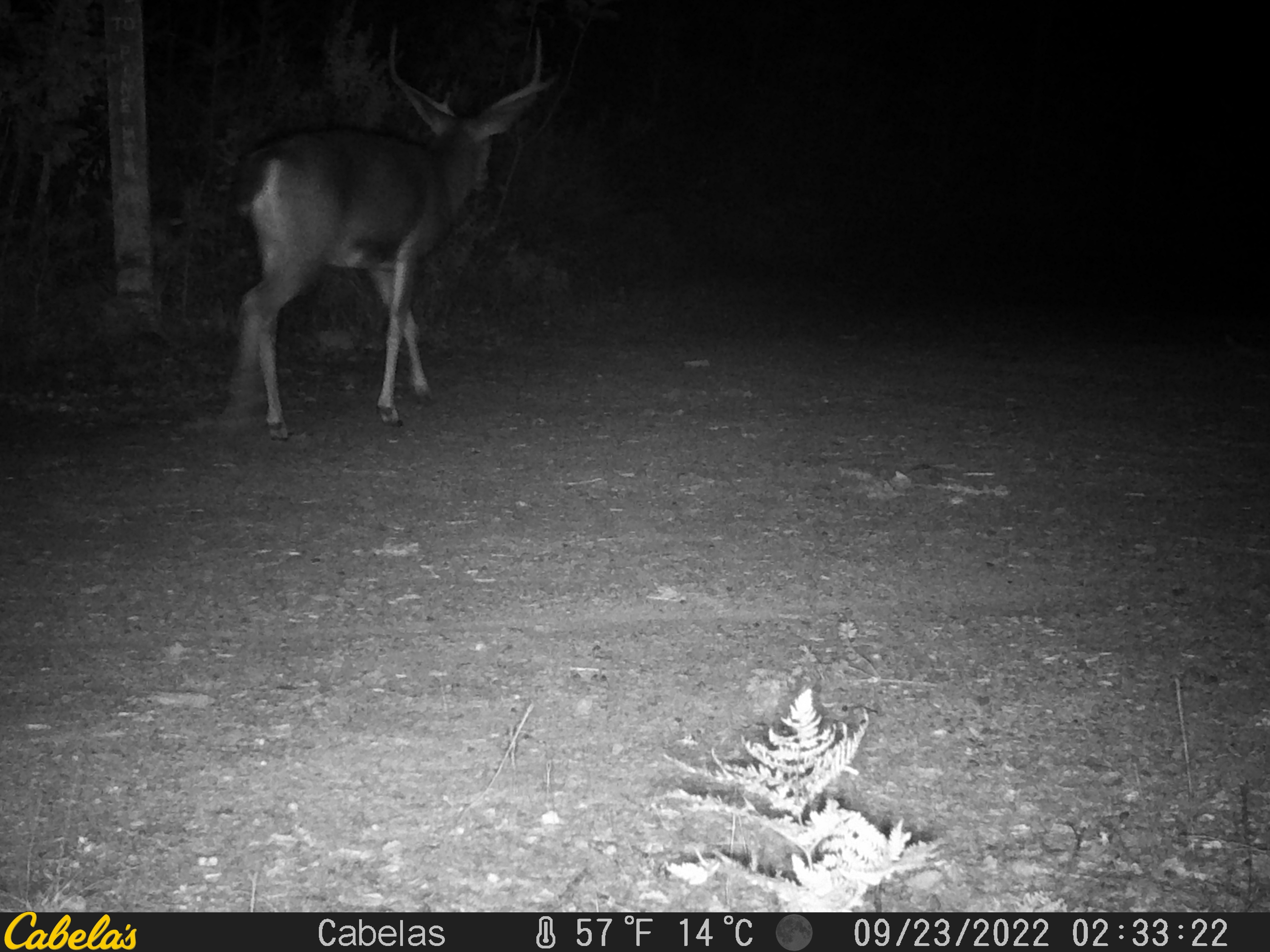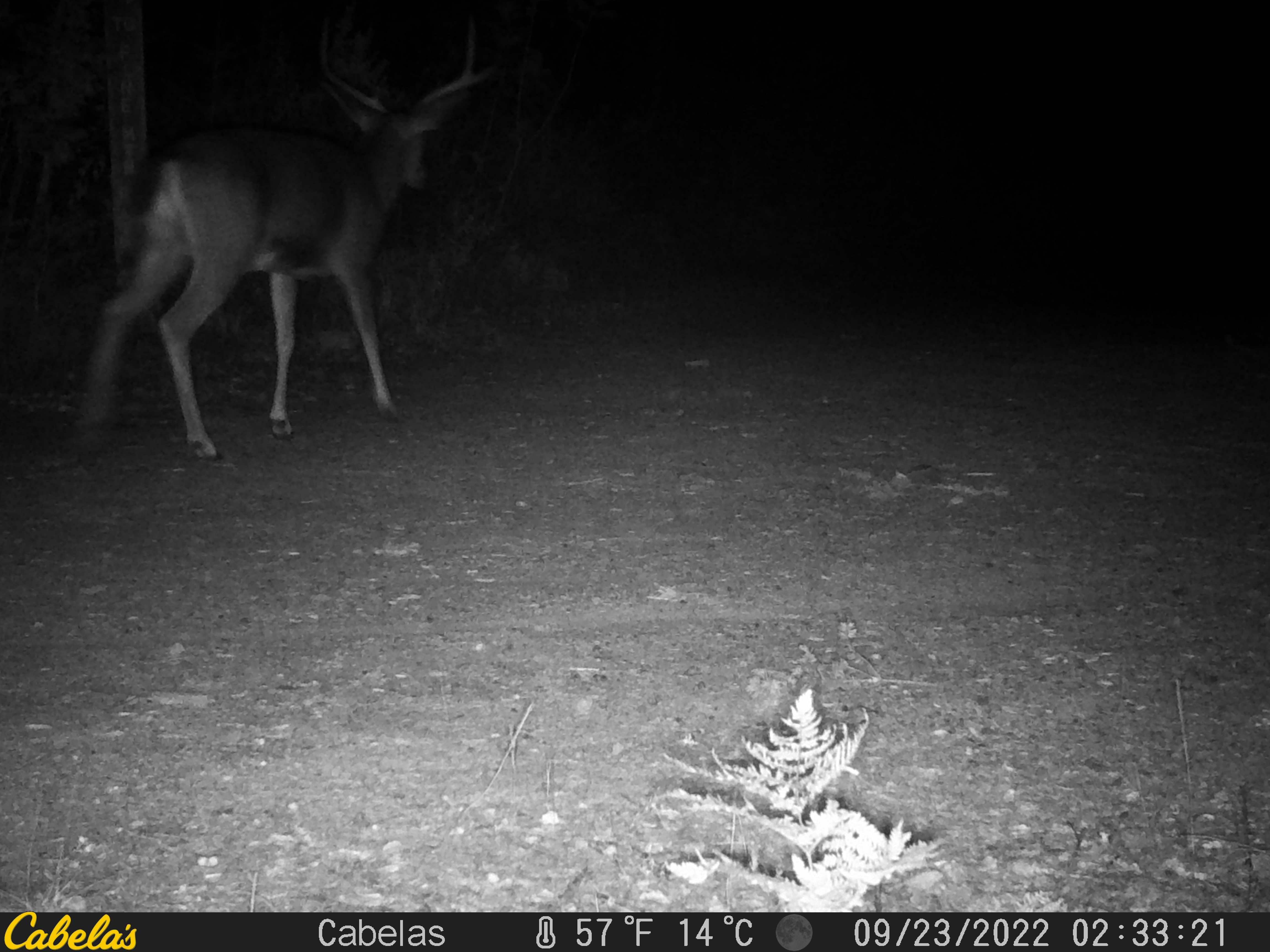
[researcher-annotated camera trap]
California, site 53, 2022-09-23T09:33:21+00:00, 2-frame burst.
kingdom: Animalia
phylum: Chordata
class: Mammalia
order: Artiodactyla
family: Cervidae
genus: Odocoileus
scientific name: Odocoileus hemionus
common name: mule deer